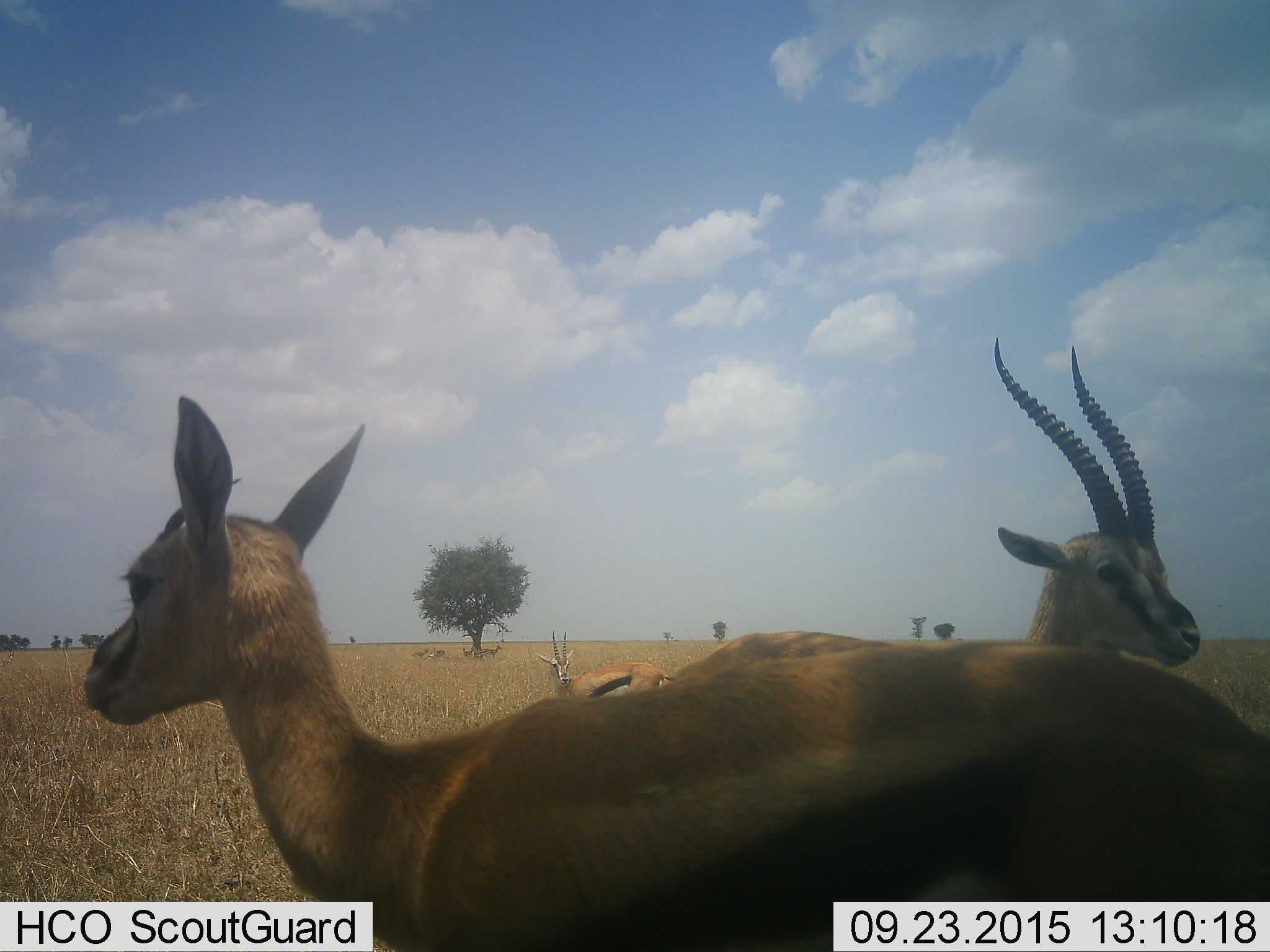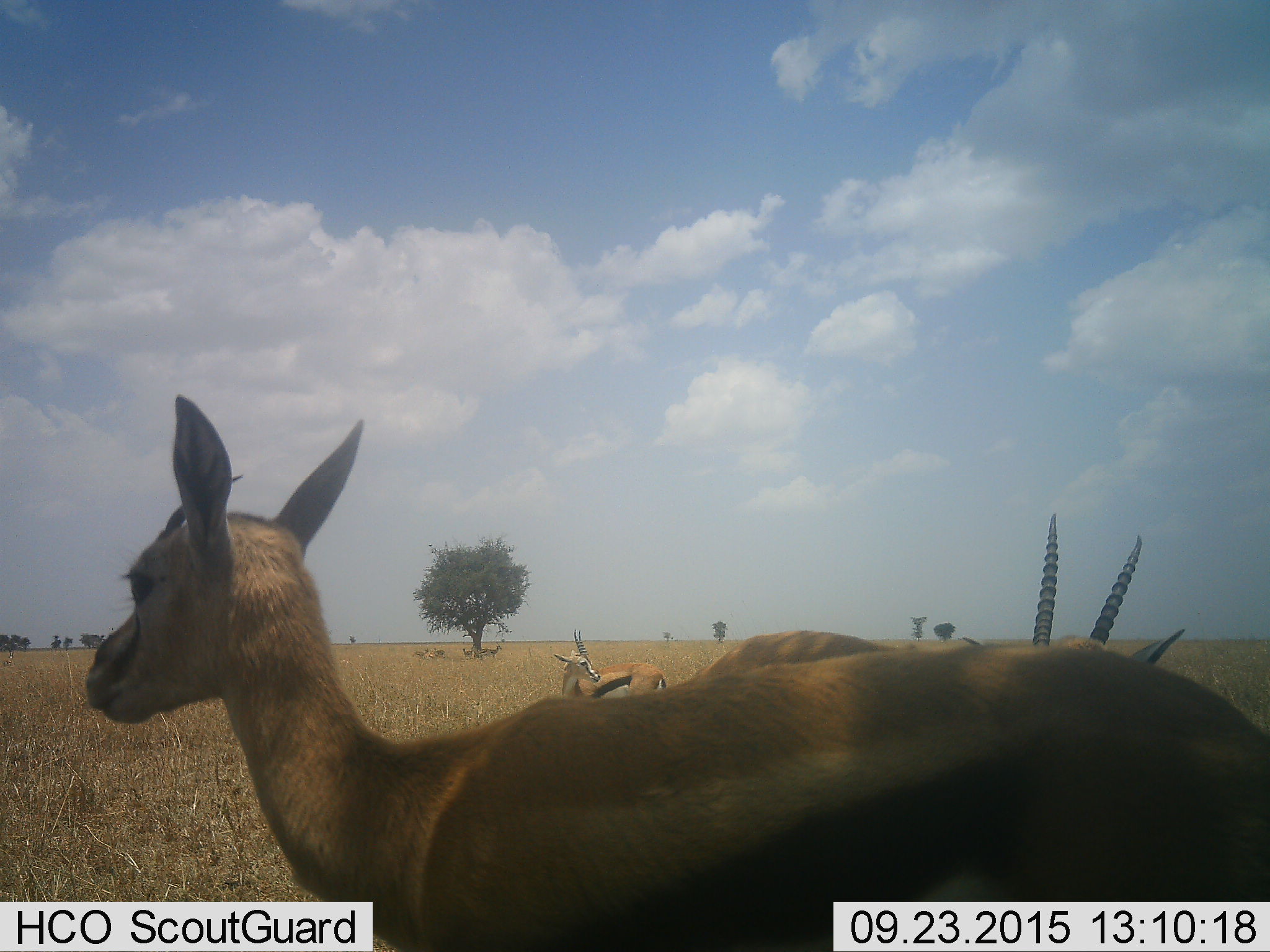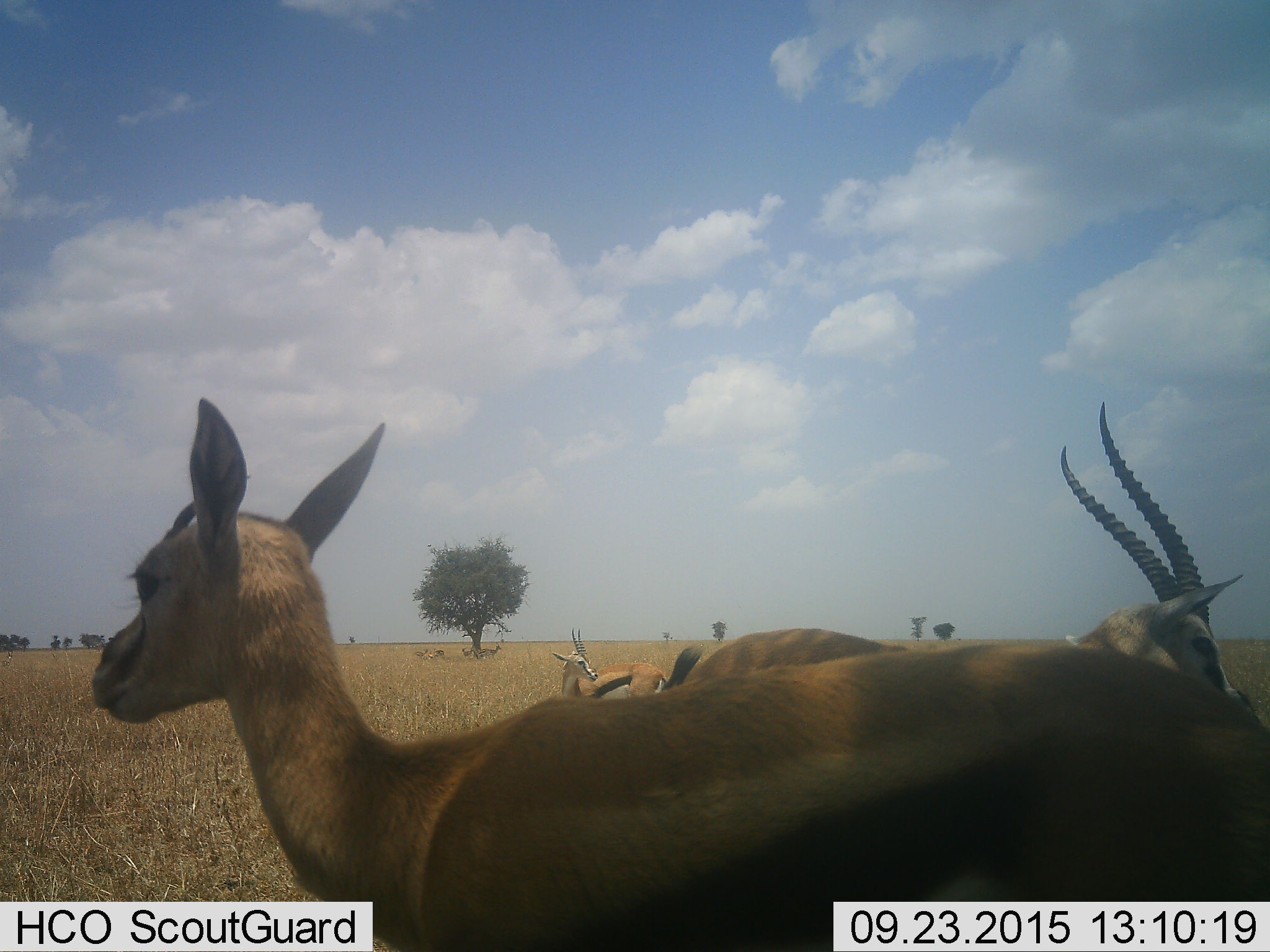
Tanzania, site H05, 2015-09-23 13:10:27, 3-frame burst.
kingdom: Animalia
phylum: Chordata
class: Mammalia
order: Artiodactyla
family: Bovidae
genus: Eudorcas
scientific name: Eudorcas thomsonii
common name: thomson's gazelle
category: gazellethomsons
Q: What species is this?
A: Gazellethomsons (thomson's gazelle) (Eudorcas thomsonii).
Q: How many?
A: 7.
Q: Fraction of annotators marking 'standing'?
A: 90%.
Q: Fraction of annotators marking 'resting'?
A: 30%.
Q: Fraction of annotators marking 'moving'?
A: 0%.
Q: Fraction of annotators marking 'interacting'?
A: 0%.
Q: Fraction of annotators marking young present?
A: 0%.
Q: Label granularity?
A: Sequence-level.